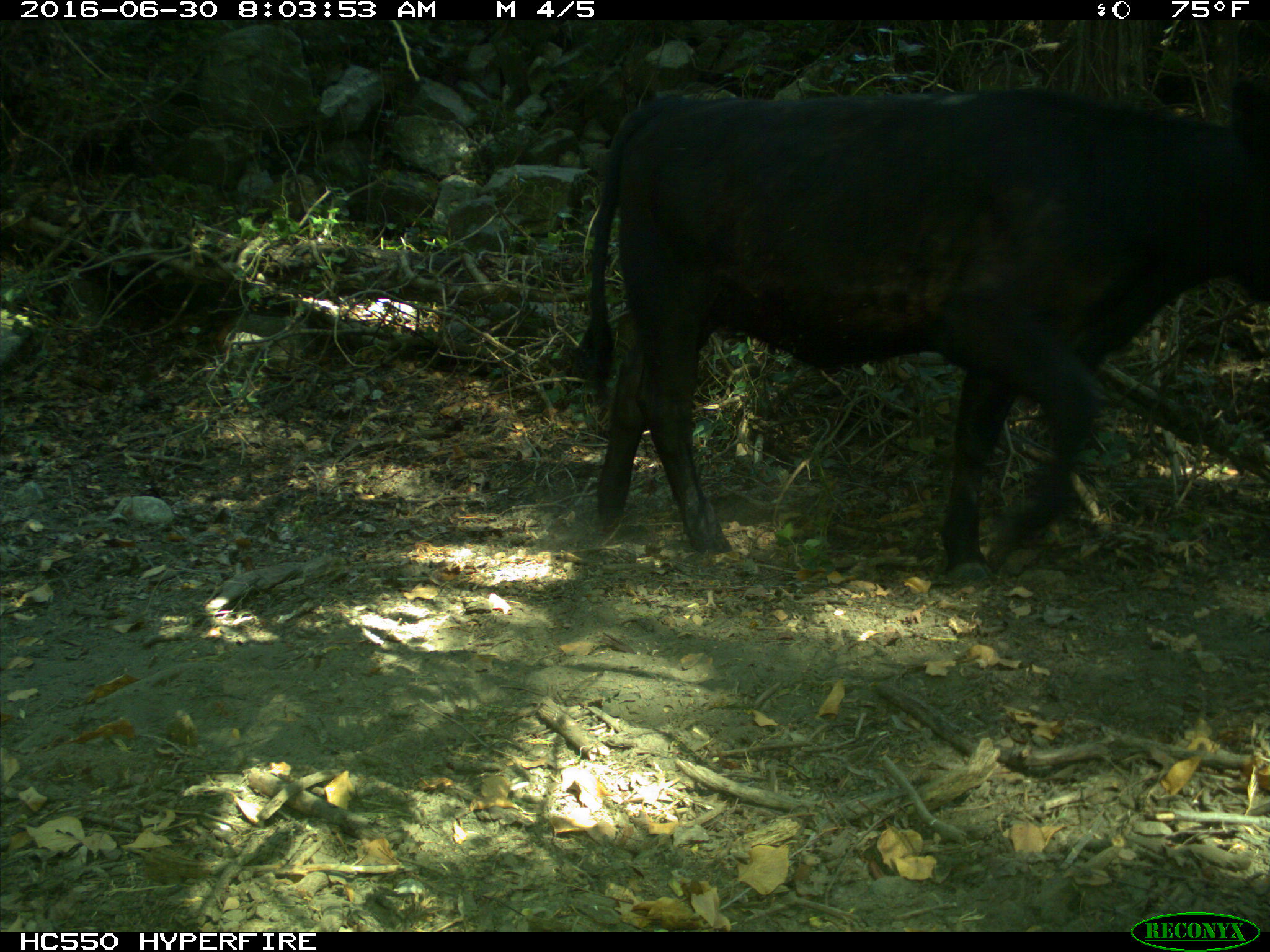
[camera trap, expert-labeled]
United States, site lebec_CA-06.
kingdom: Animalia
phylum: Chordata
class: Mammalia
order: Artiodactyla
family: Bovidae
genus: Bos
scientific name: Bos taurus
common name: domestic cow